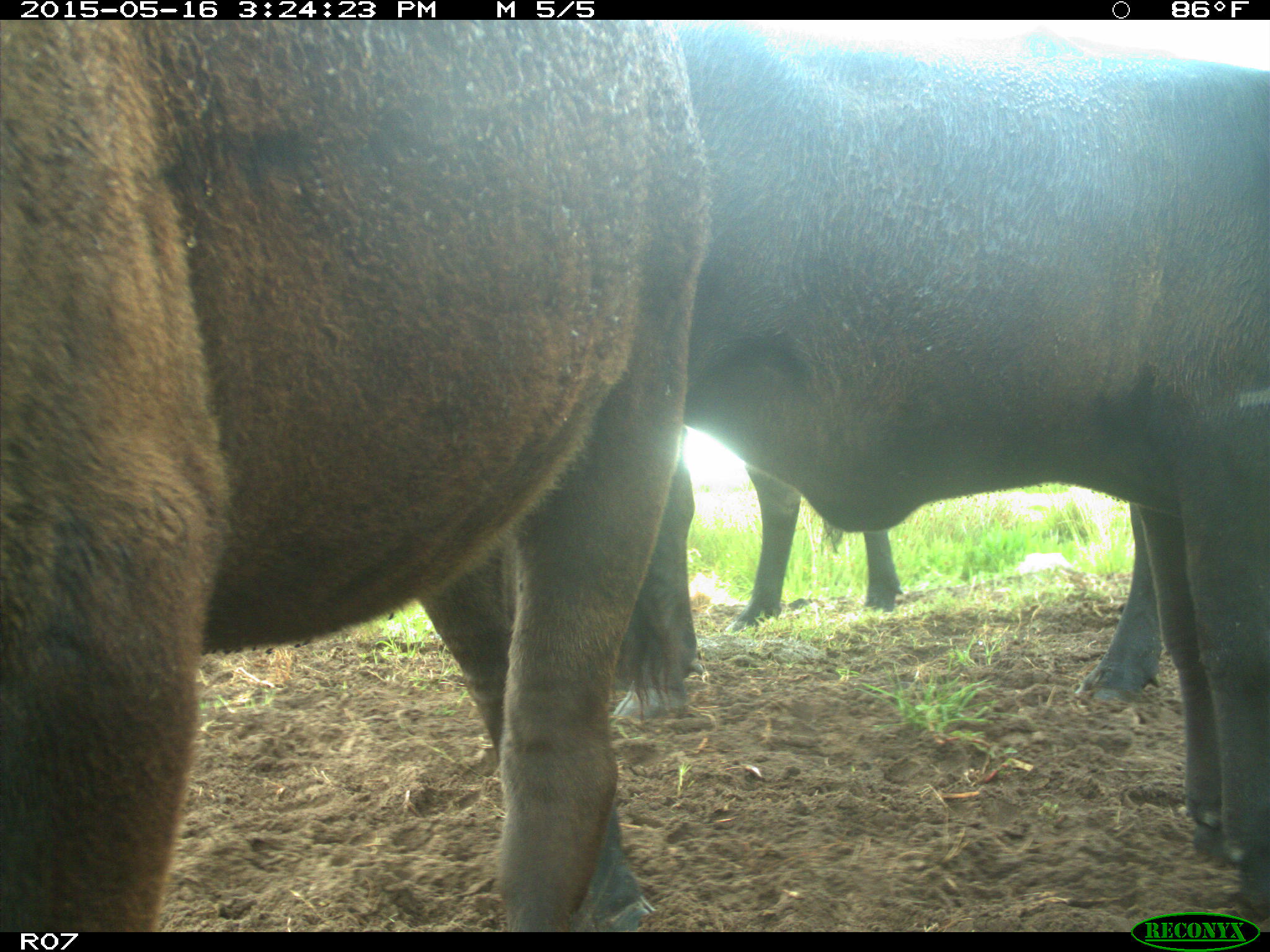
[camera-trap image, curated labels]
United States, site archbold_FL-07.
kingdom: Animalia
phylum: Chordata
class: Mammalia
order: Artiodactyla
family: Bovidae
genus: Bos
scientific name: Bos taurus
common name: domestic cow